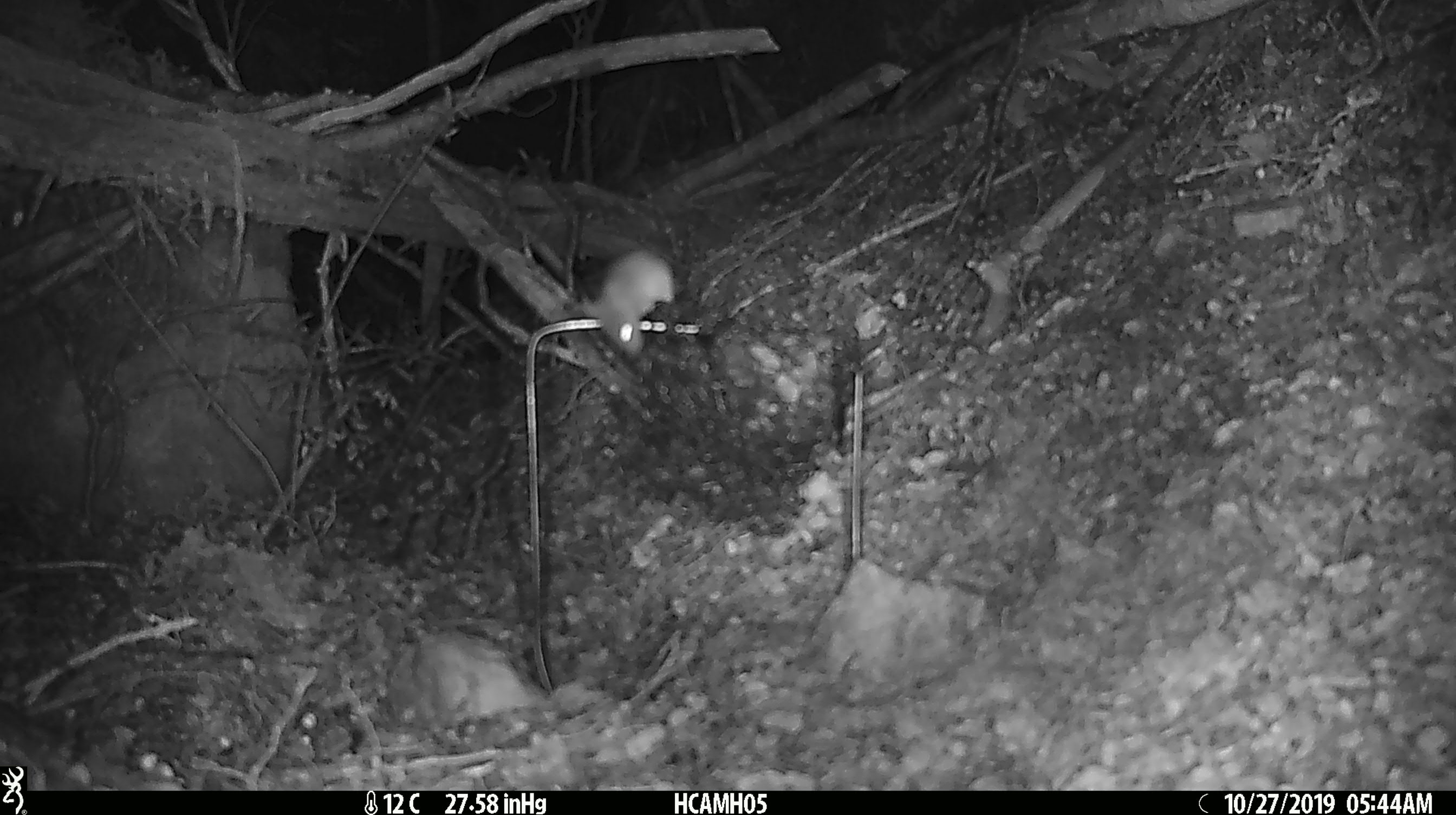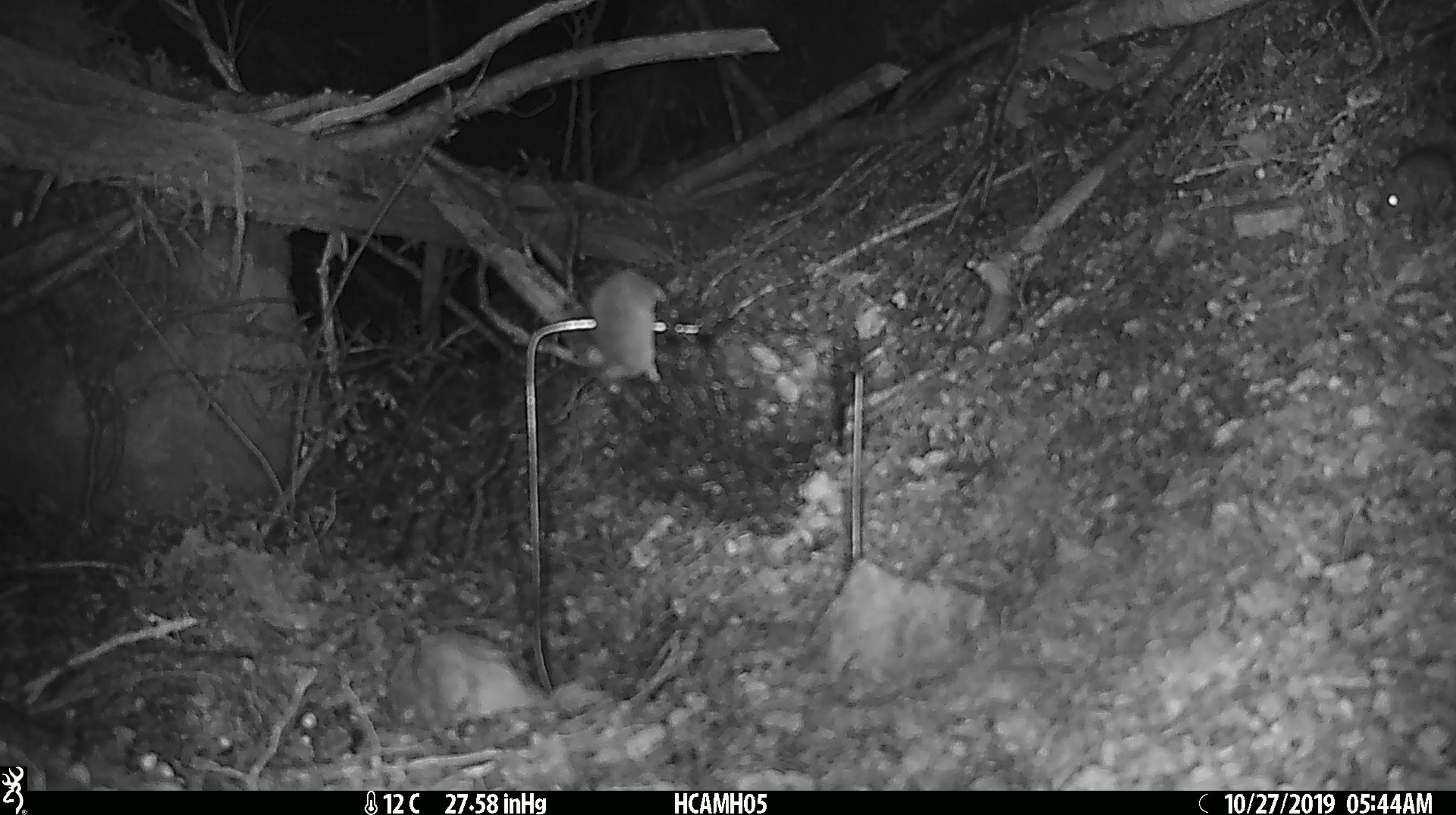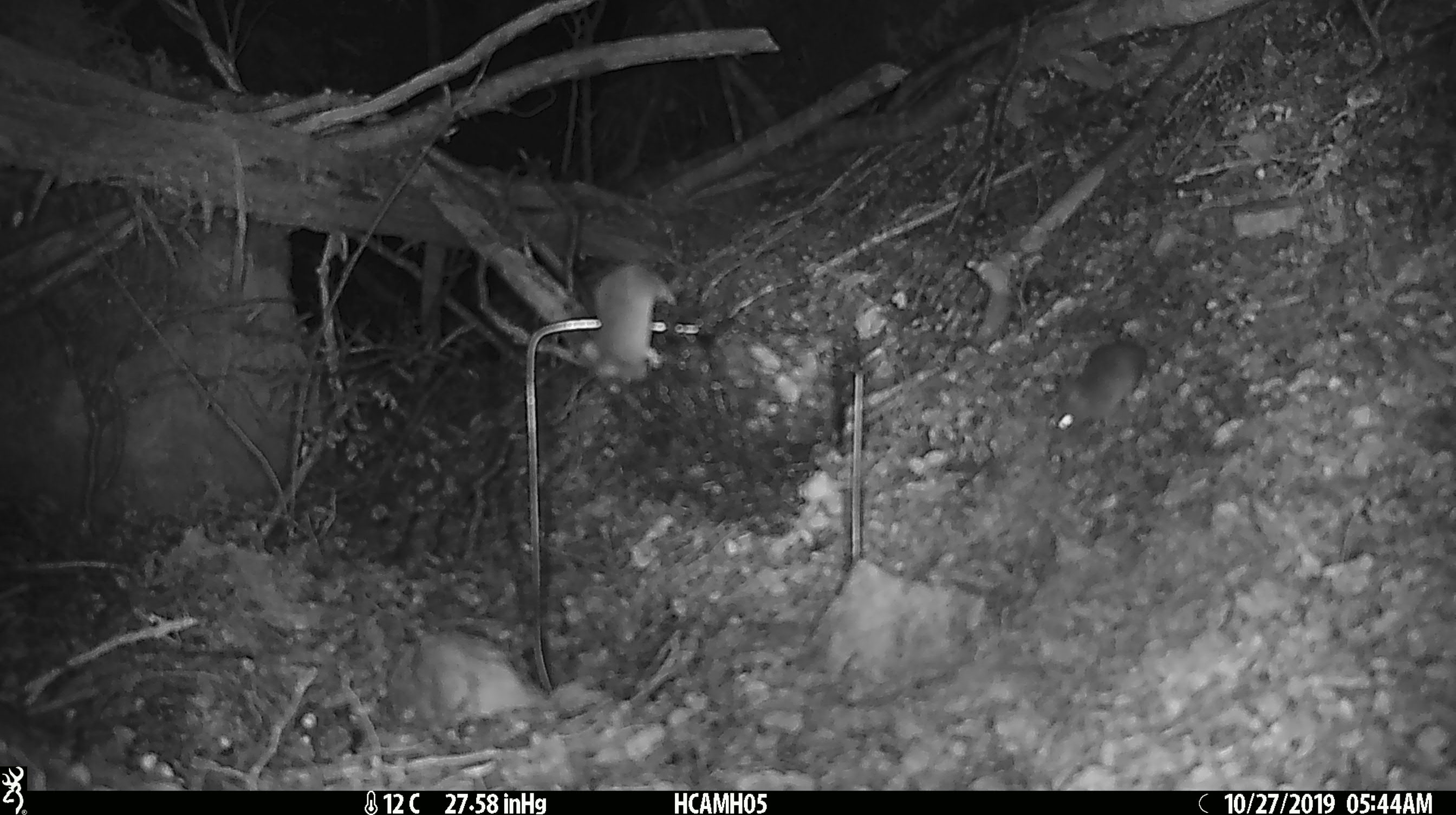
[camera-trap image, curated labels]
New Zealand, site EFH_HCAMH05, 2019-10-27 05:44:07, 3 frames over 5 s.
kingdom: Animalia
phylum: Chordata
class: Mammalia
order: Rodentia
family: Muridae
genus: Mus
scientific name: Mus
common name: mouse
Mouse (Mus).